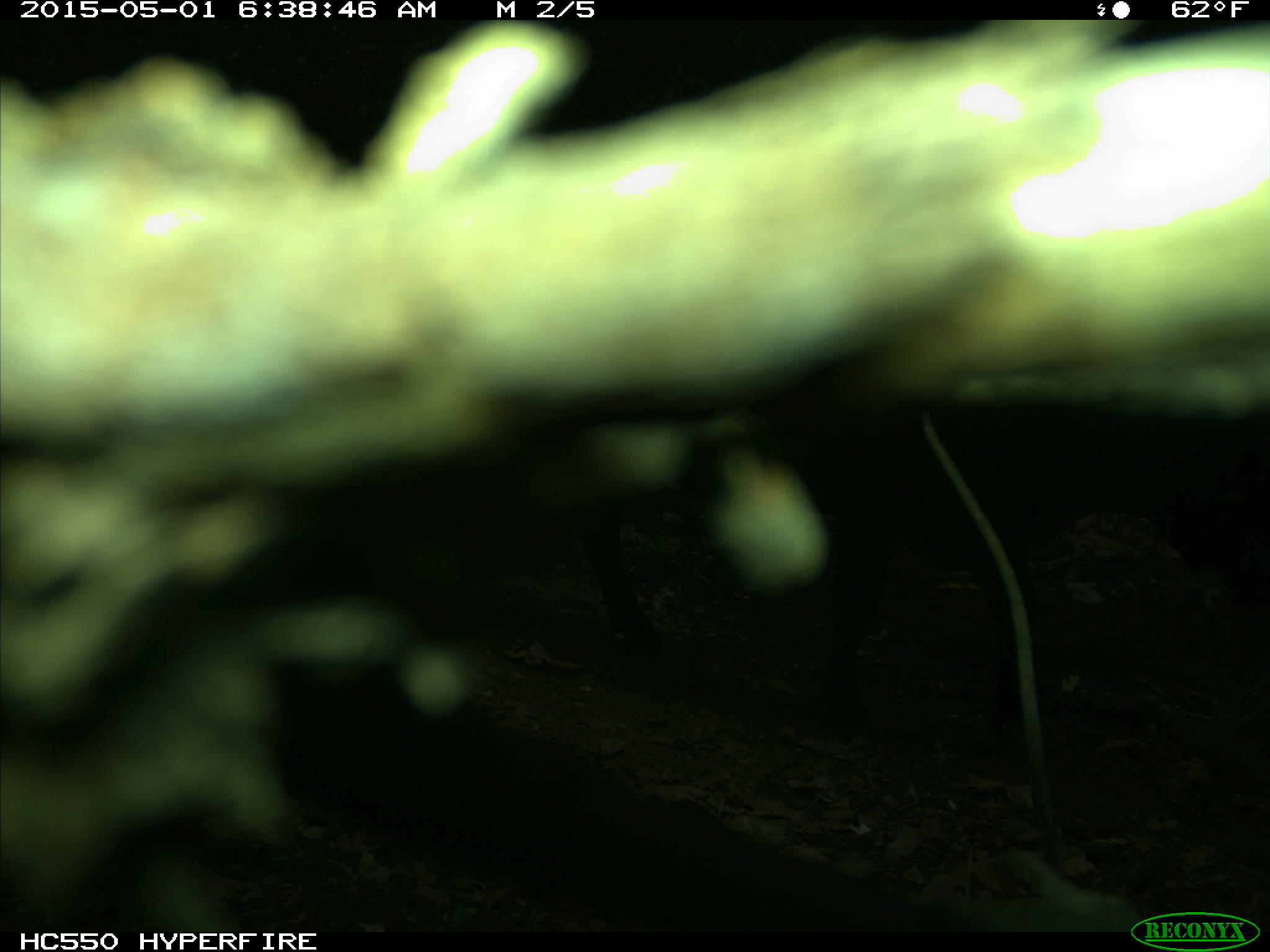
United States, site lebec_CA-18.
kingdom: Animalia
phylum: Chordata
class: Mammalia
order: Artiodactyla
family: Bovidae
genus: Bos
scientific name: Bos taurus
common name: domestic cow